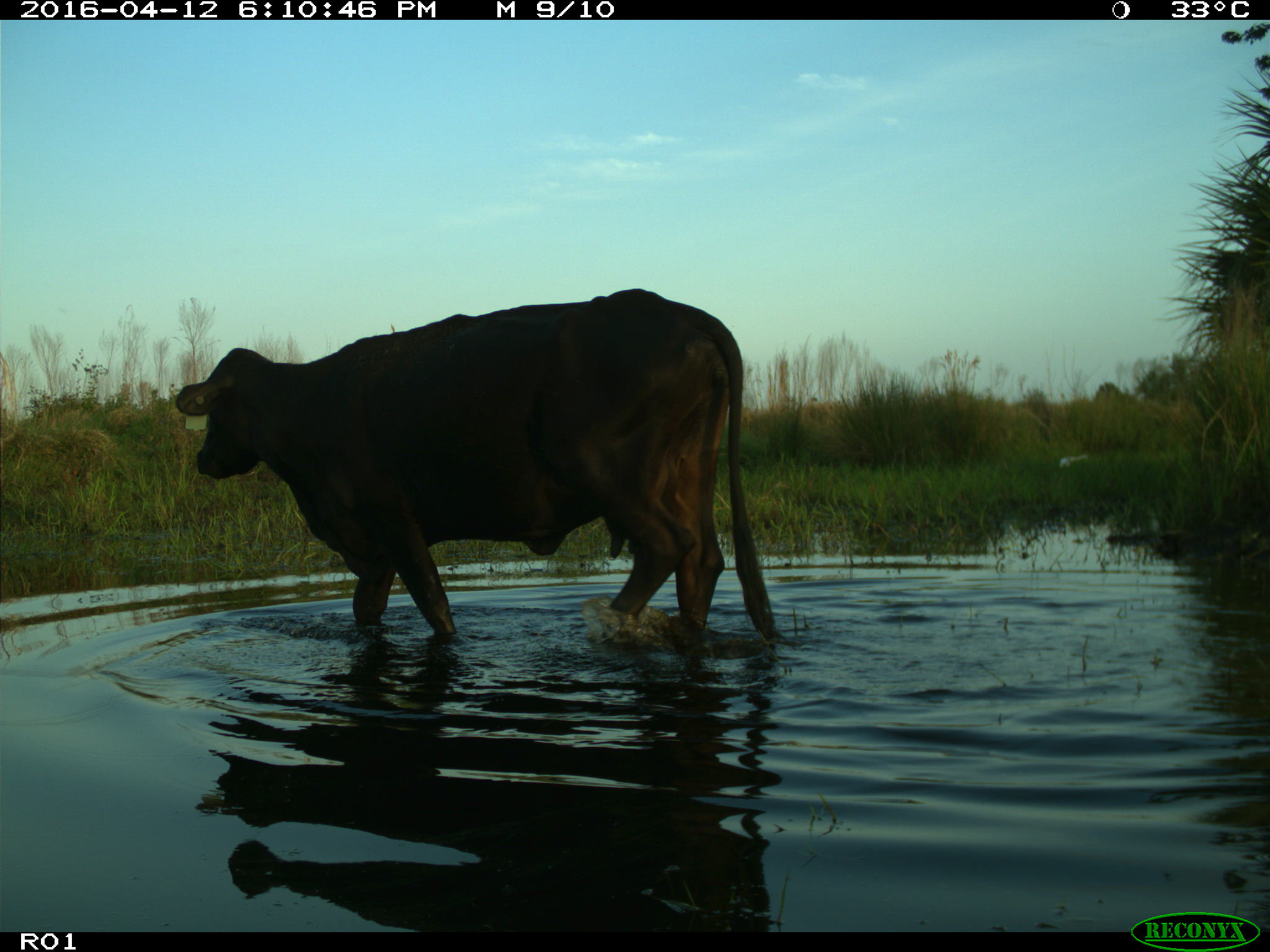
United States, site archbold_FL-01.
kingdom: Animalia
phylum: Chordata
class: Mammalia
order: Artiodactyla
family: Bovidae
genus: Bos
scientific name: Bos taurus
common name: domestic cow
Bos taurus (domestic cow).